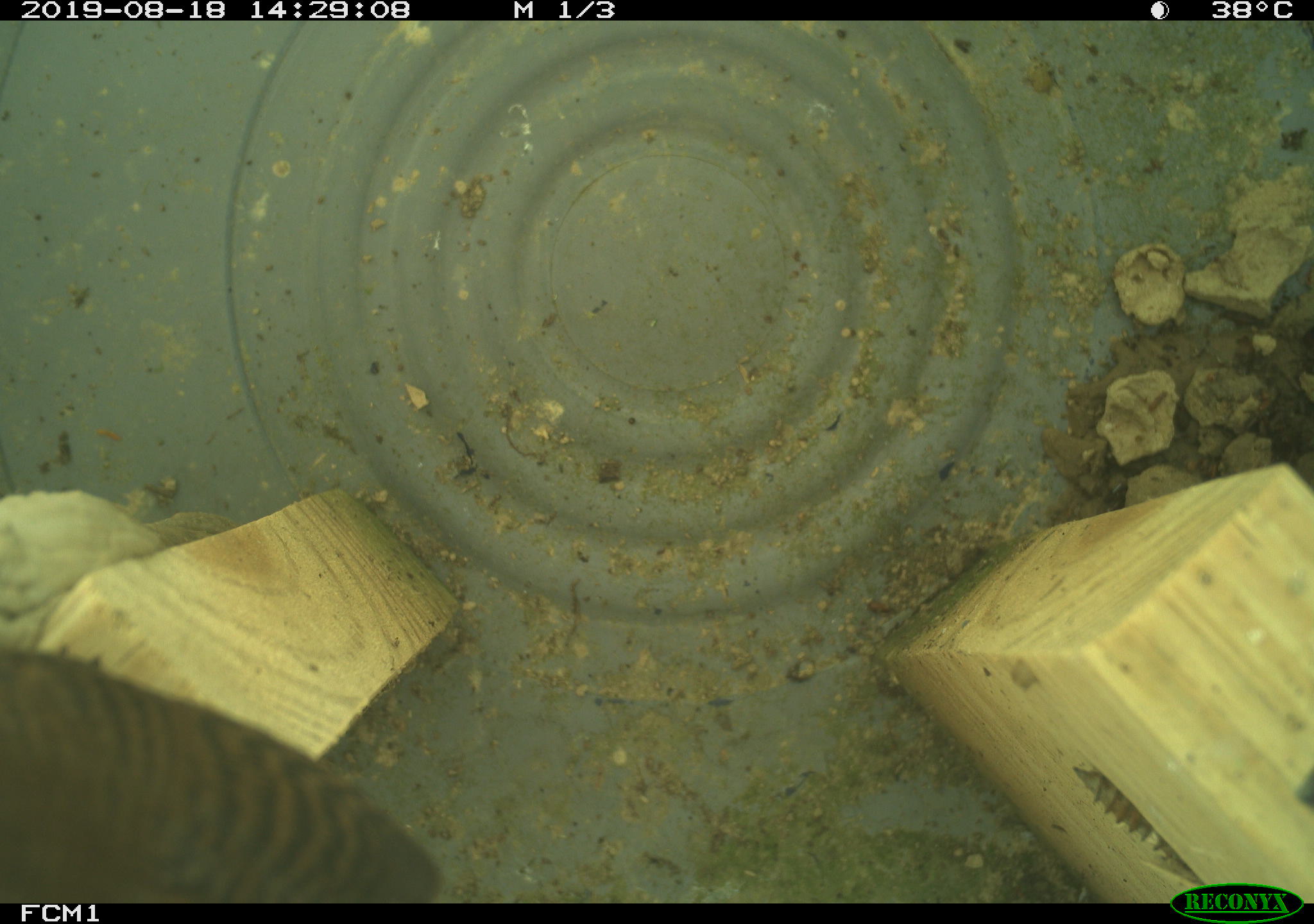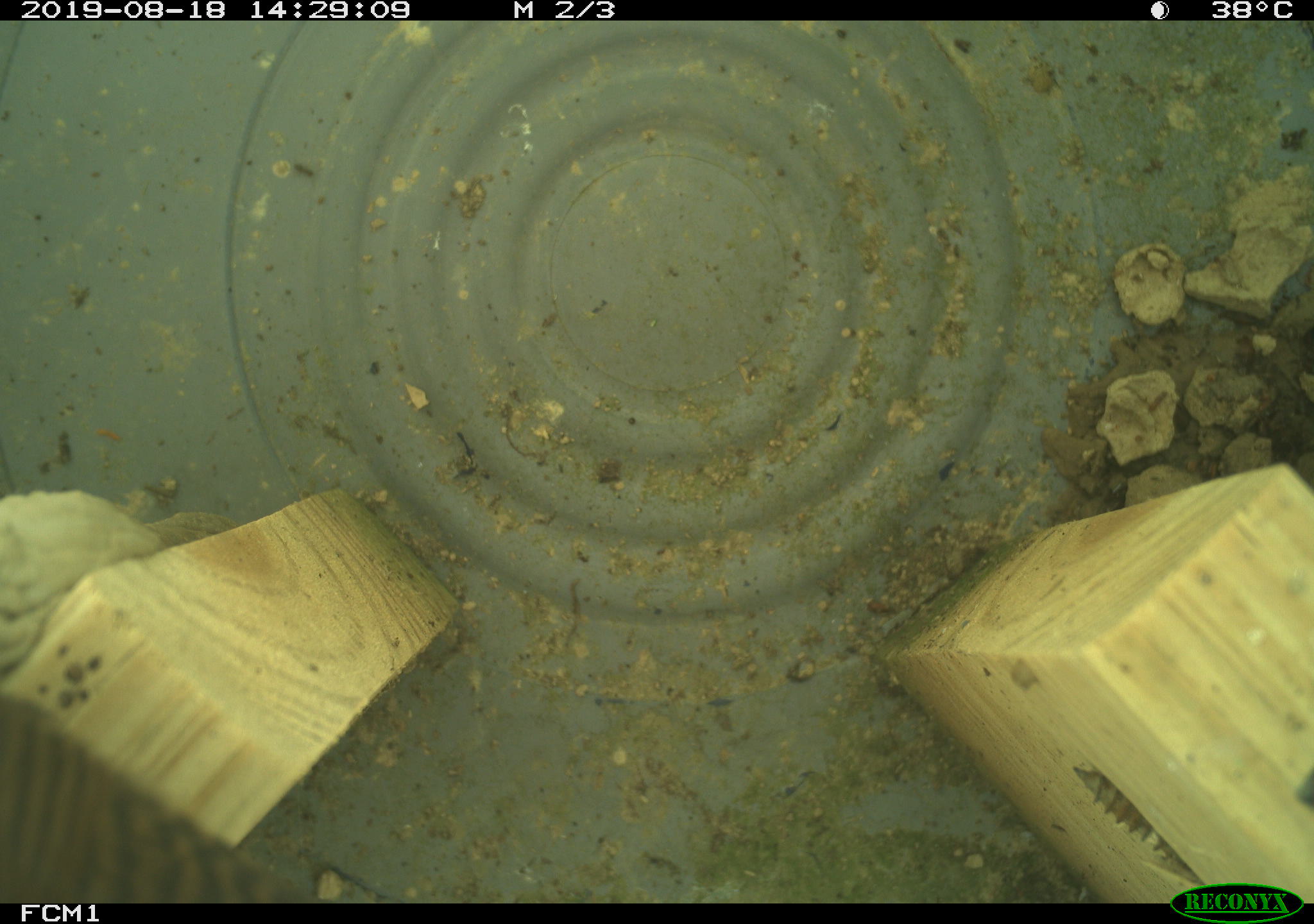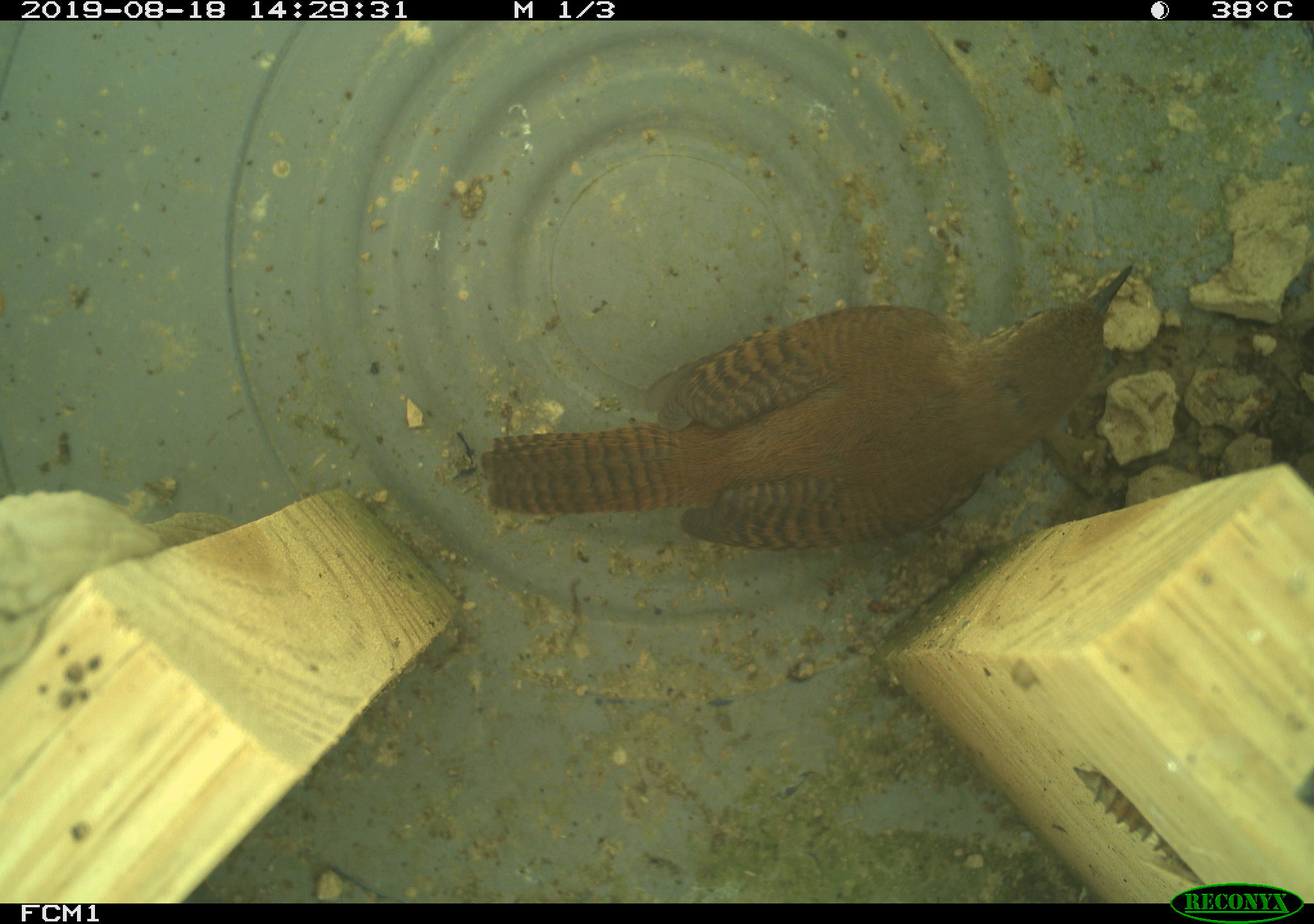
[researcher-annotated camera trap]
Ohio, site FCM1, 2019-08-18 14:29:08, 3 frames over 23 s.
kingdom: Animalia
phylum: Chordata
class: Aves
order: Passeriformes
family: Troglodytidae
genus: Troglodytes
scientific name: Troglodytes aedon aedon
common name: northern house wren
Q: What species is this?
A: Northern house wren (Troglodytes aedon aedon).